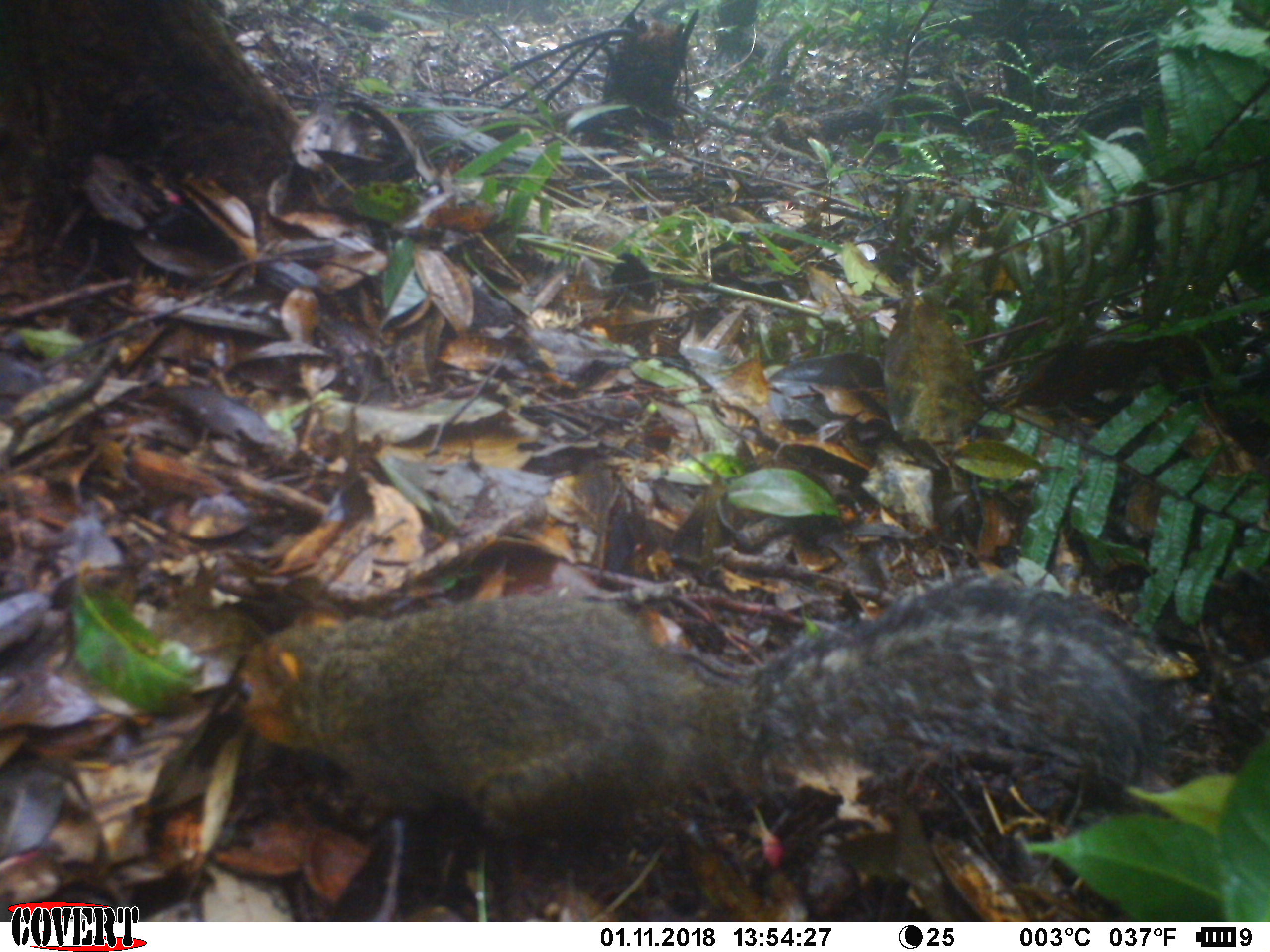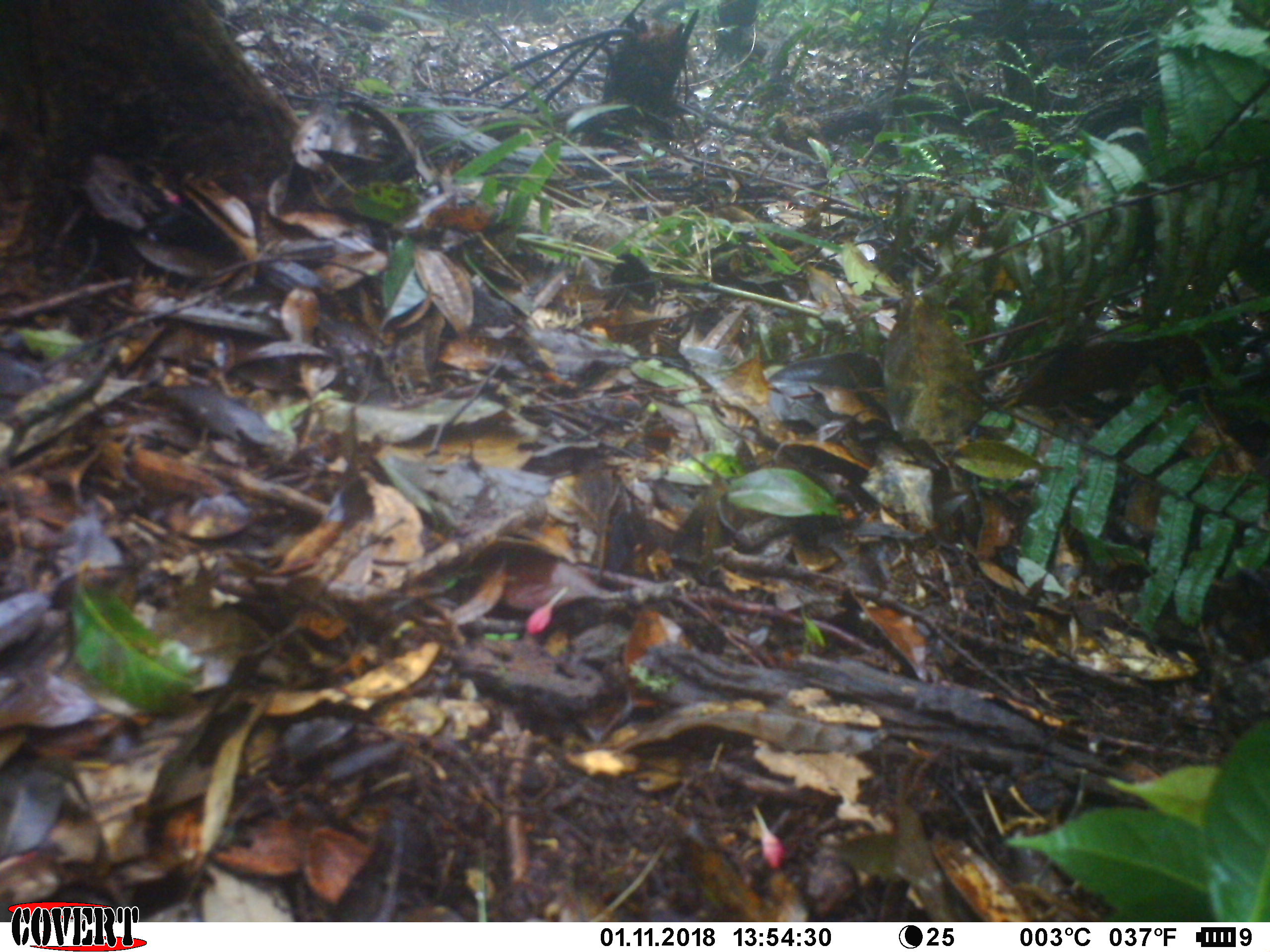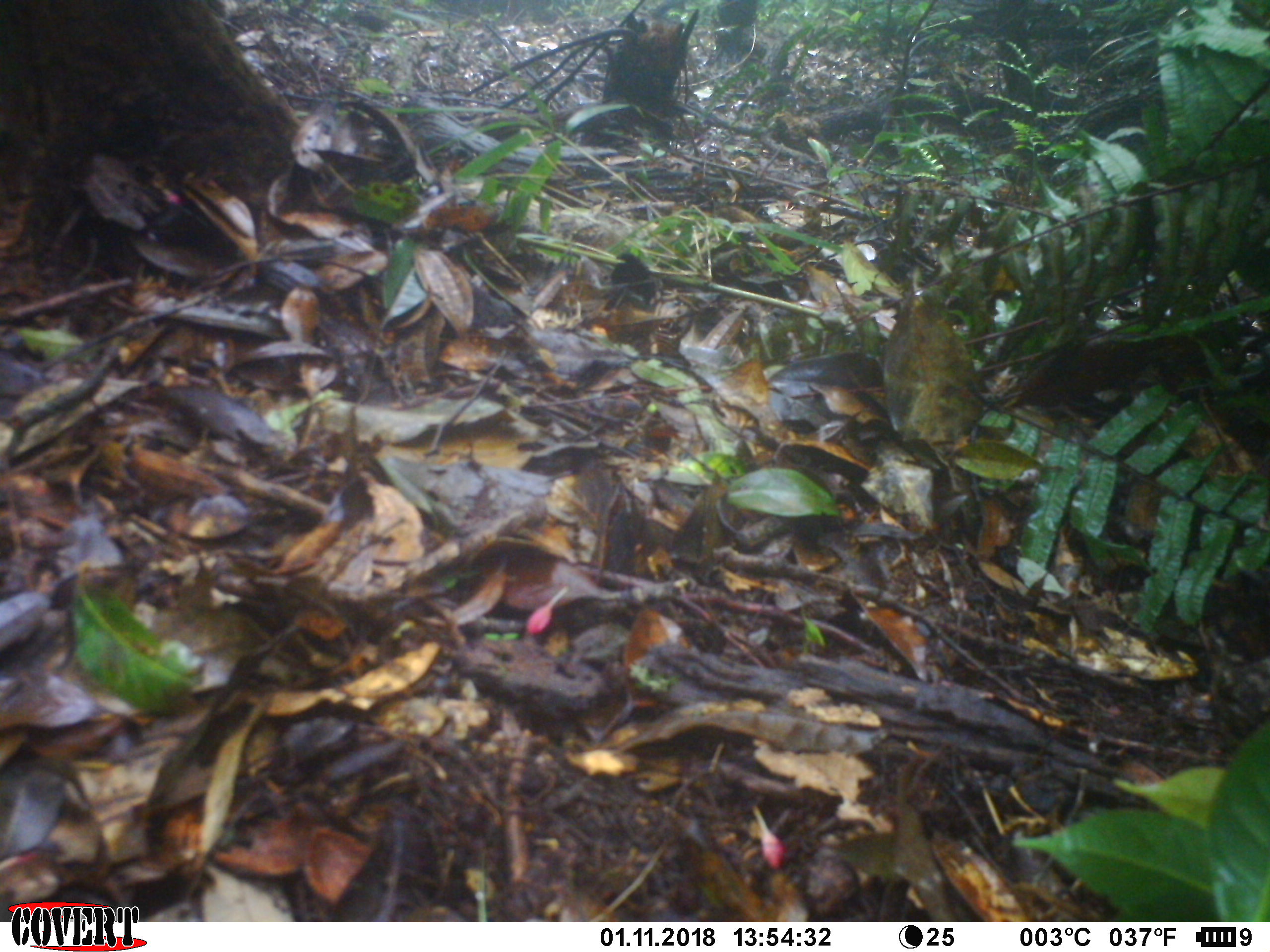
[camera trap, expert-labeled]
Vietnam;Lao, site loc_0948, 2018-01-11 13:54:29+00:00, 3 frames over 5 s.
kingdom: Animalia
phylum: Chordata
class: Mammalia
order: Rodentia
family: Sciuridae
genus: Dremomys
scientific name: Dremomys rufigenis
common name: red-cheeked squirrel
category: red cheeked squirrel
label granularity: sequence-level